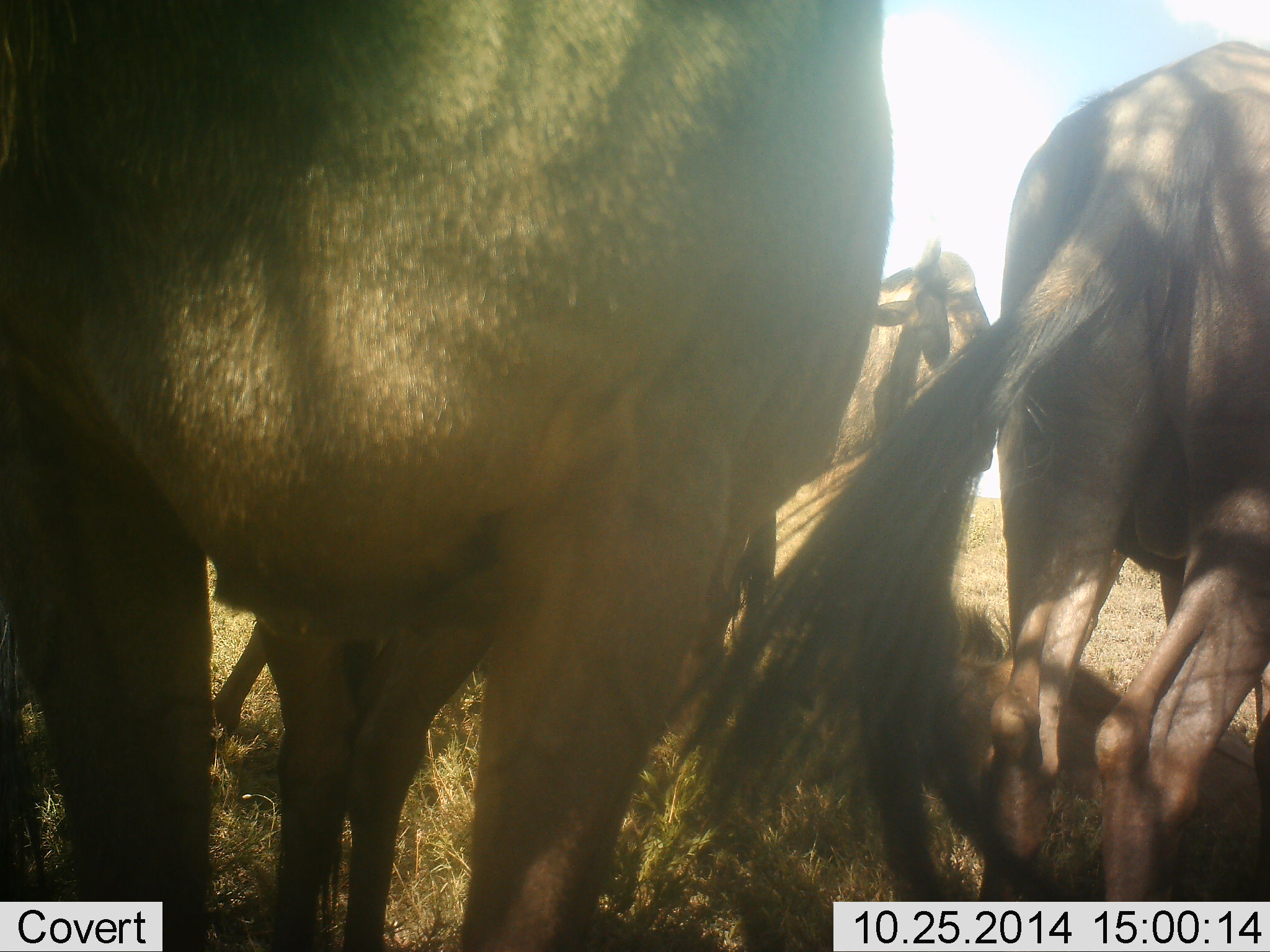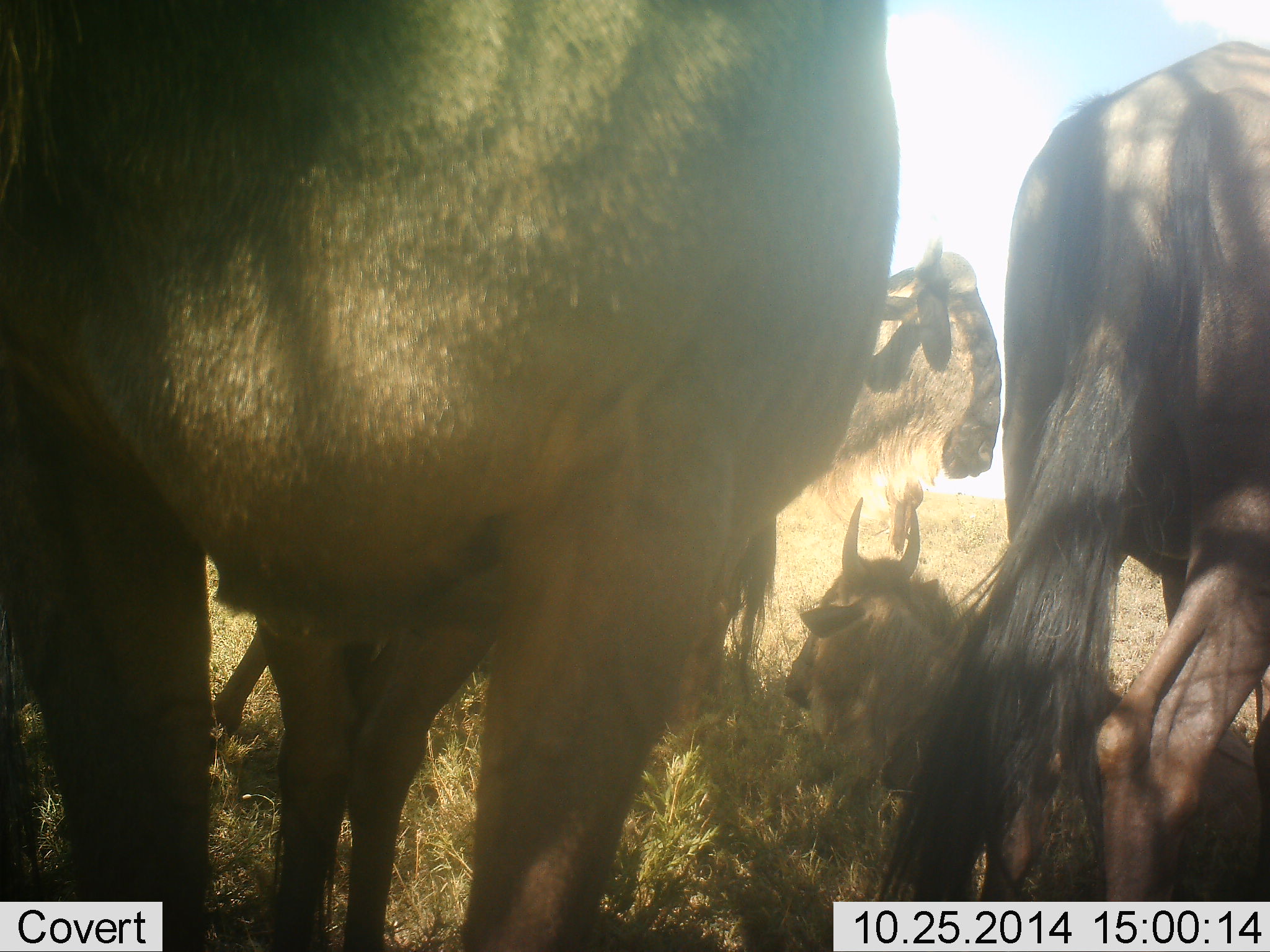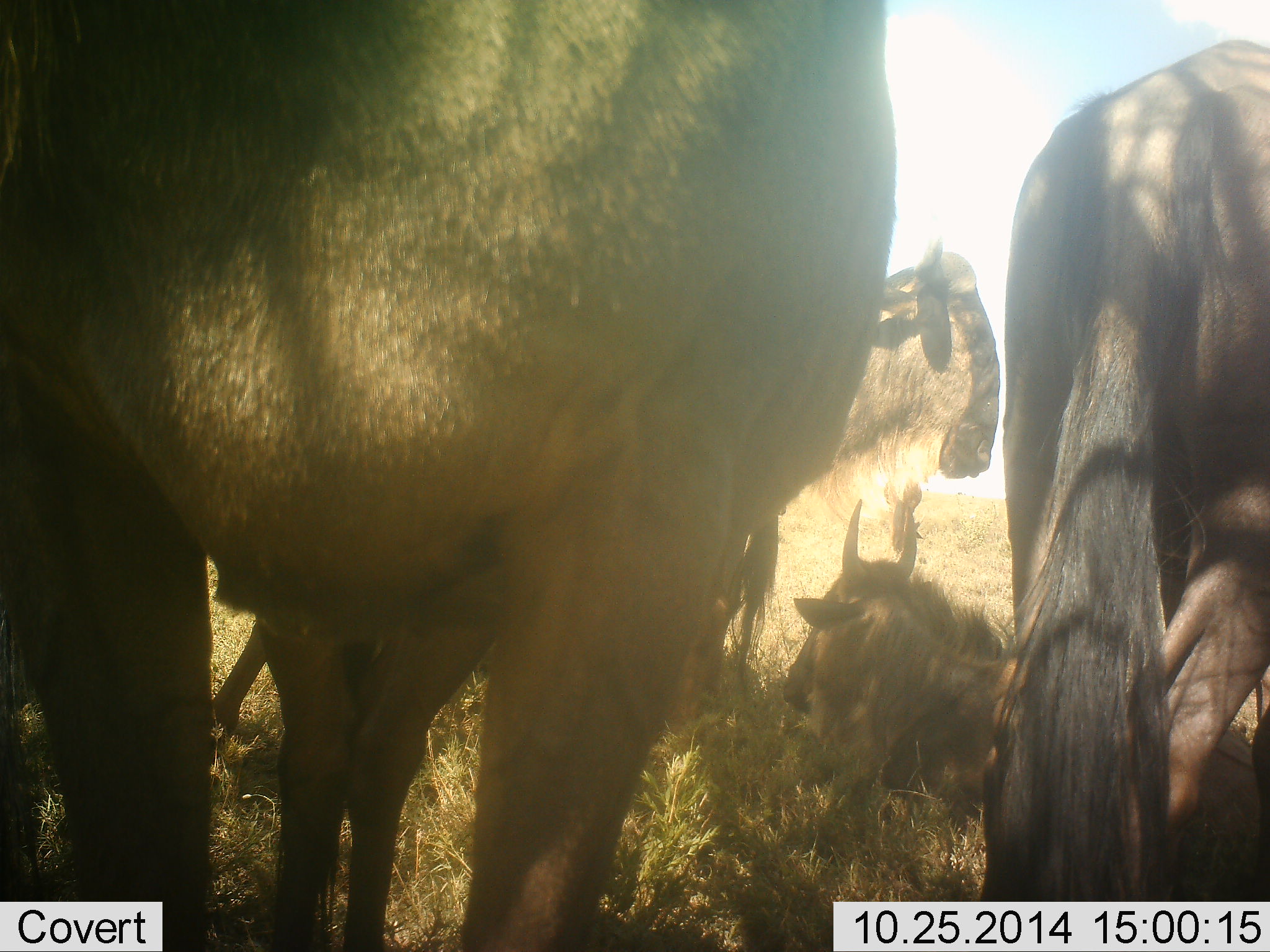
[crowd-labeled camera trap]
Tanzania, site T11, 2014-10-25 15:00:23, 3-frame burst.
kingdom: Animalia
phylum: Chordata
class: Mammalia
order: Artiodactyla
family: Bovidae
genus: Connochaetes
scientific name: Connochaetes taurinus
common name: blue wildebeest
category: wildebeest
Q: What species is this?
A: Wildebeest (blue wildebeest) (Connochaetes taurinus).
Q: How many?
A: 4.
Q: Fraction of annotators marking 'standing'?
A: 70%.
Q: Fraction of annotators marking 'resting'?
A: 100%.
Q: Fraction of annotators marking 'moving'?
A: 0%.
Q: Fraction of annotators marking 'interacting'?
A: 10%.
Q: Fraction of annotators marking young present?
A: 0%.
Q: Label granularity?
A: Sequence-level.